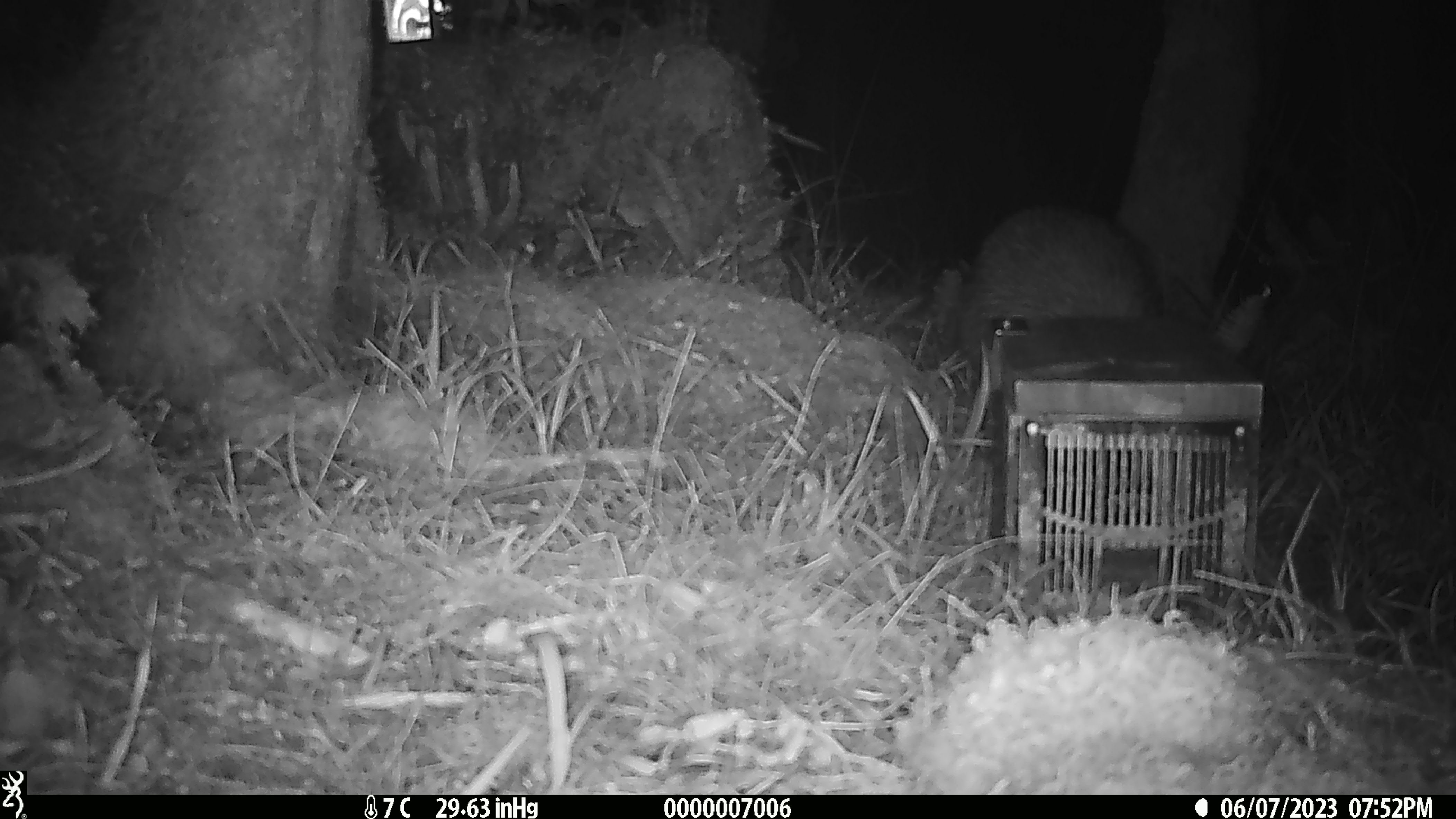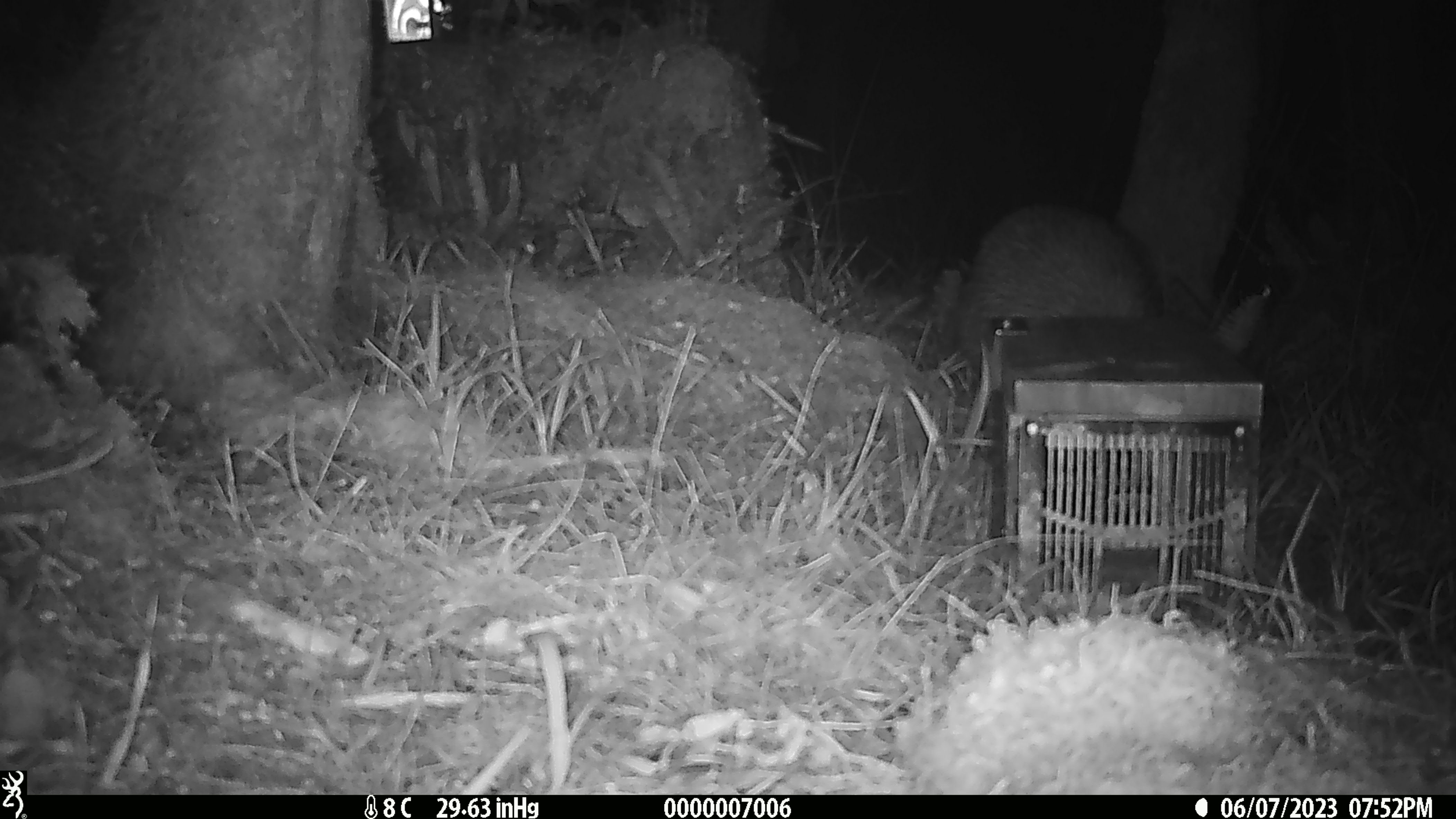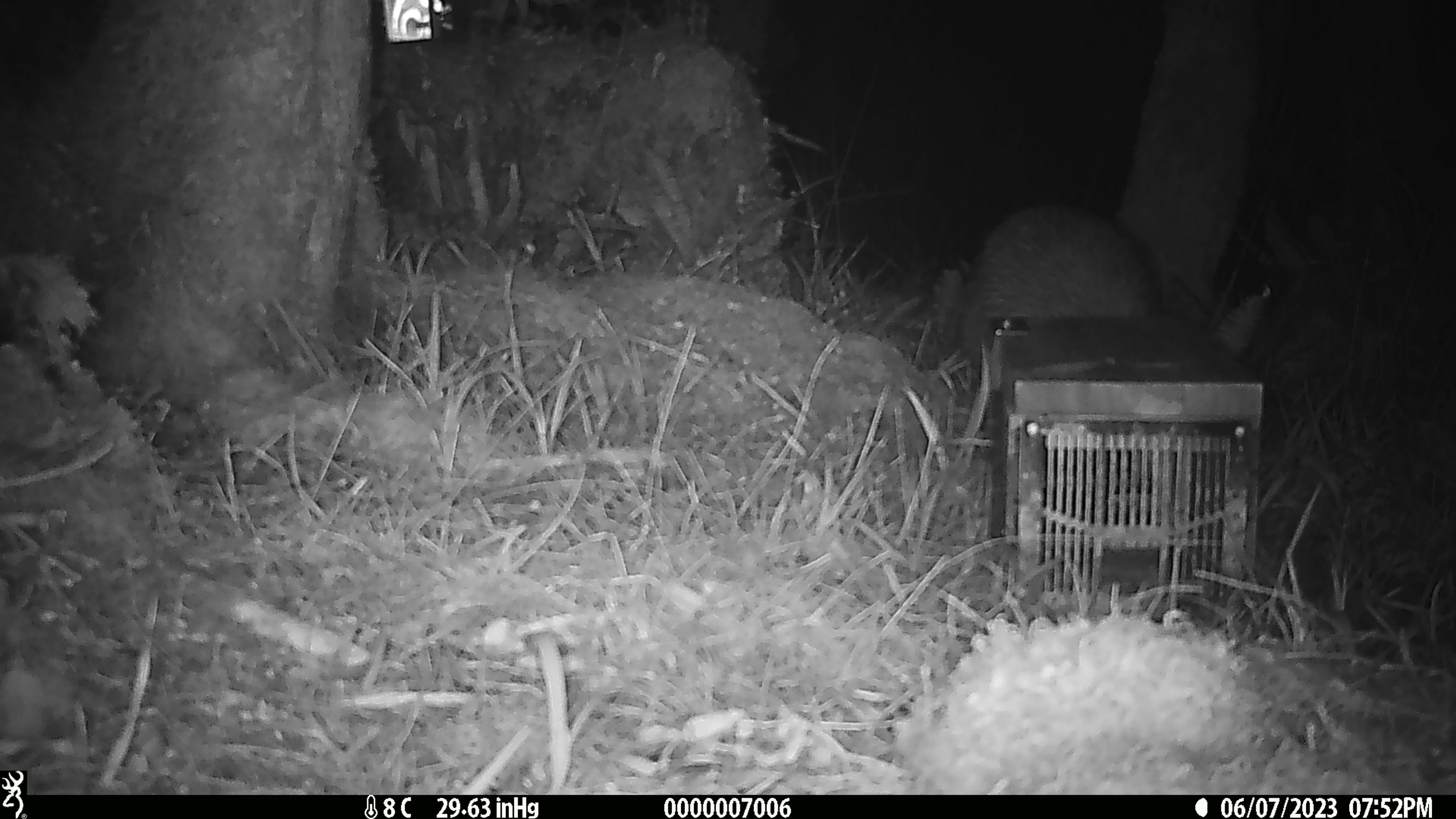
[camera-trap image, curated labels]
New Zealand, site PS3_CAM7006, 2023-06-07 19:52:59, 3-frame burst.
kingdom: Animalia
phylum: Chordata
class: Aves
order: Apterygiformes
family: Apterygidae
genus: Apteryx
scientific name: Apteryx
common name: kiwi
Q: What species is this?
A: Kiwi (Apteryx).